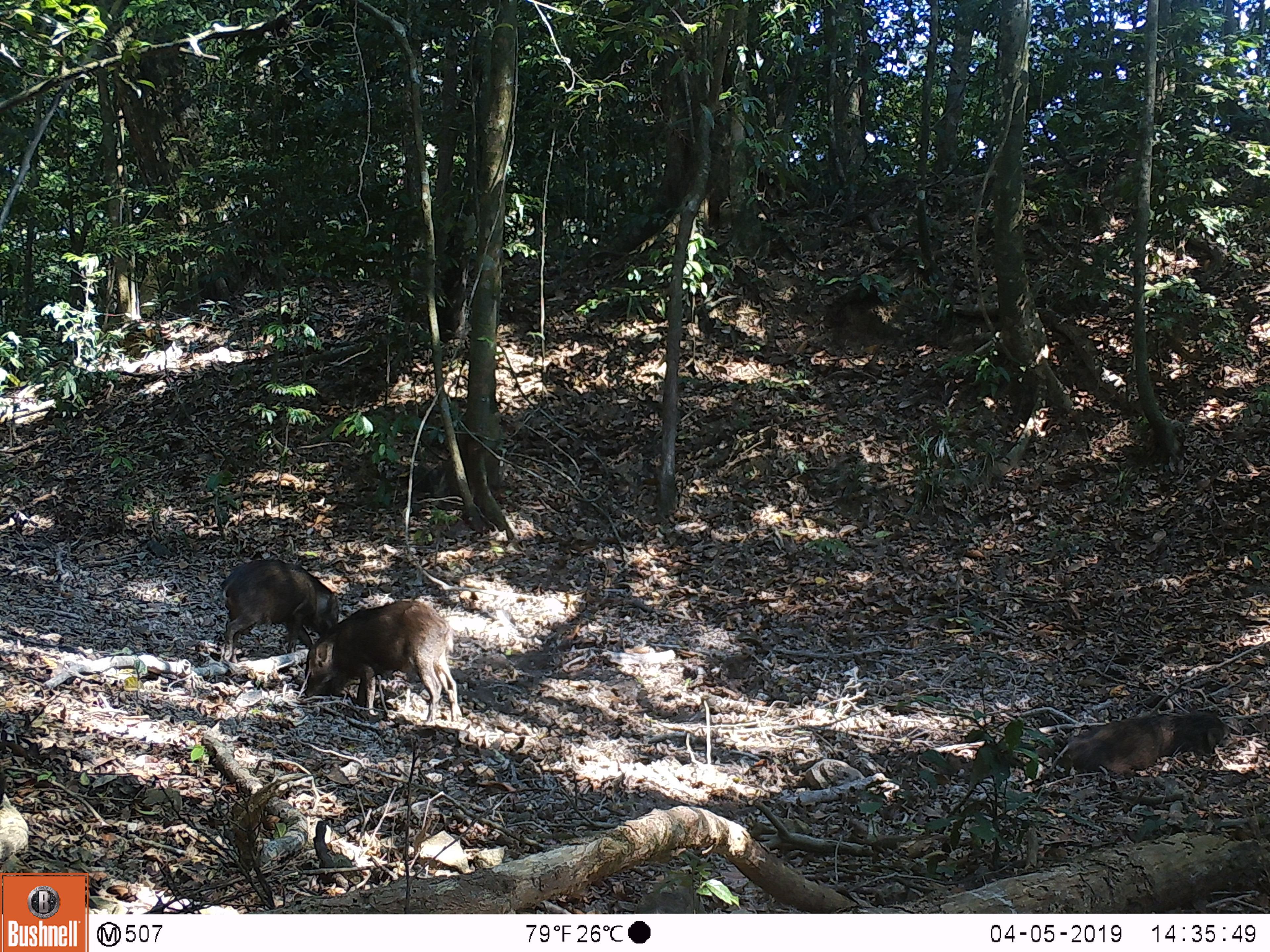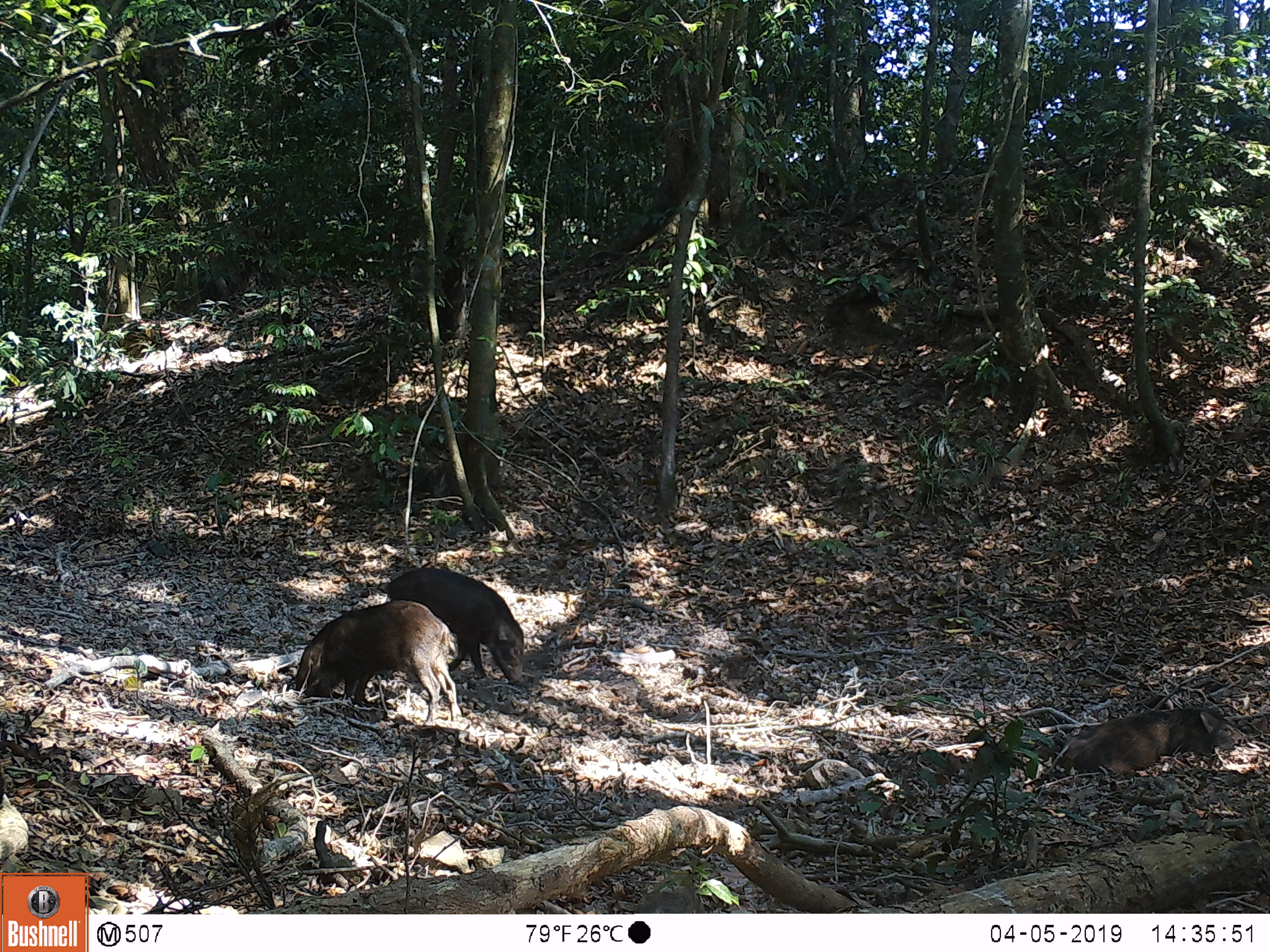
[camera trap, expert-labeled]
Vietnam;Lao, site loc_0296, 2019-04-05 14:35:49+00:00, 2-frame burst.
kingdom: Animalia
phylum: Chordata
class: Mammalia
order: Artiodactyla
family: Suidae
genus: Sus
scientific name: Sus scrofa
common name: eurasian wild pig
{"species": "eurasian wild pig (Sus scrofa)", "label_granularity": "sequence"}